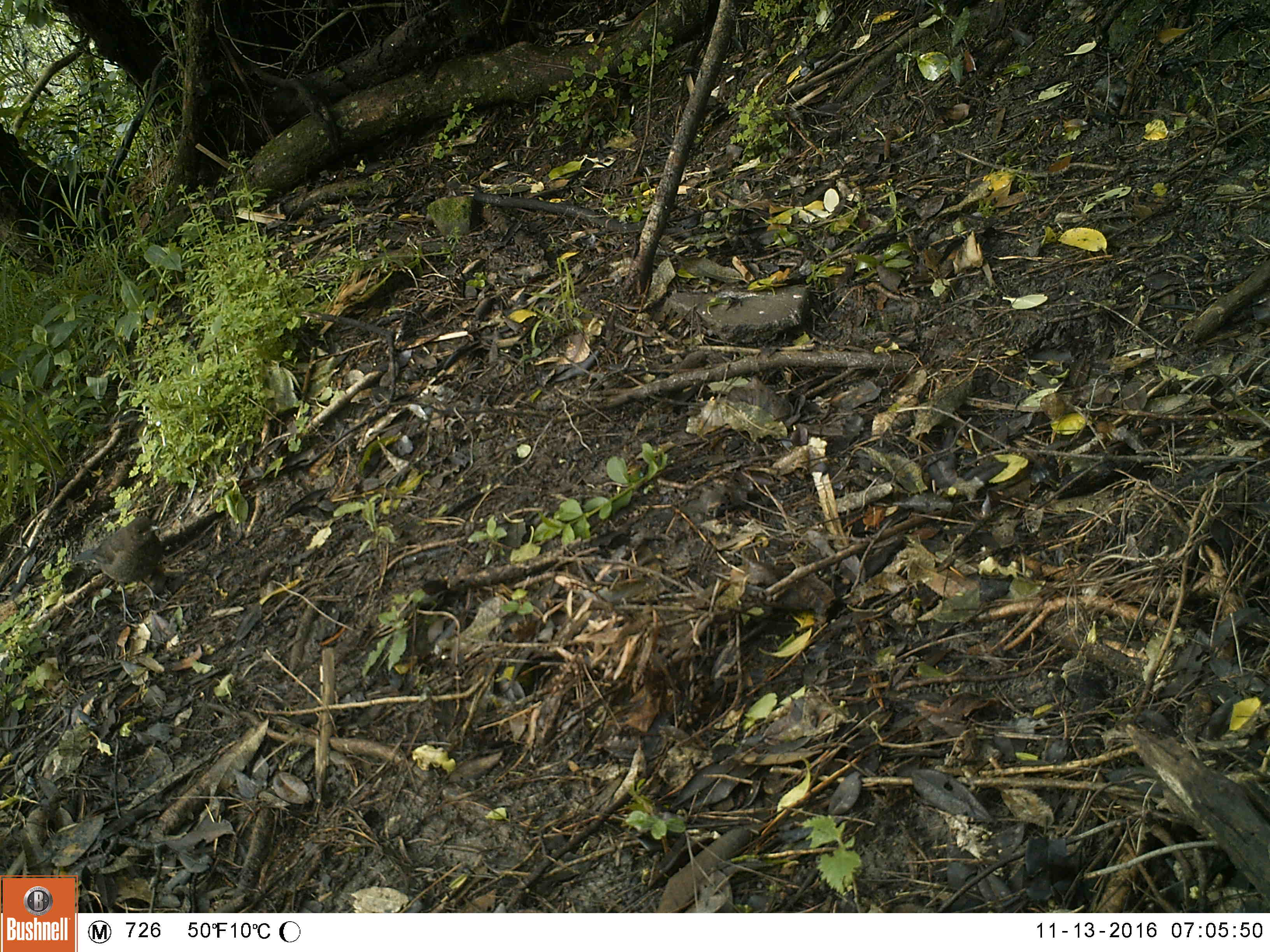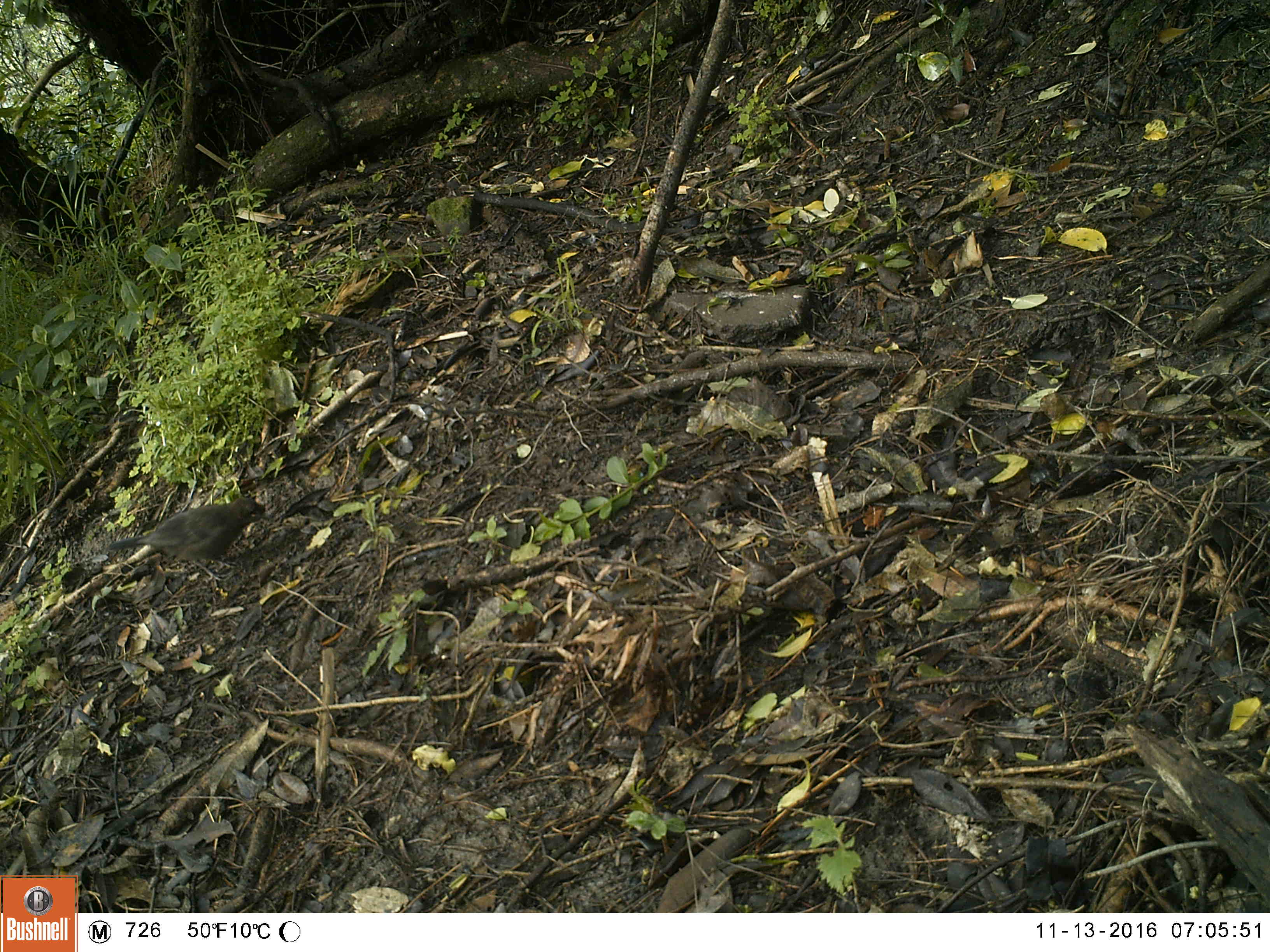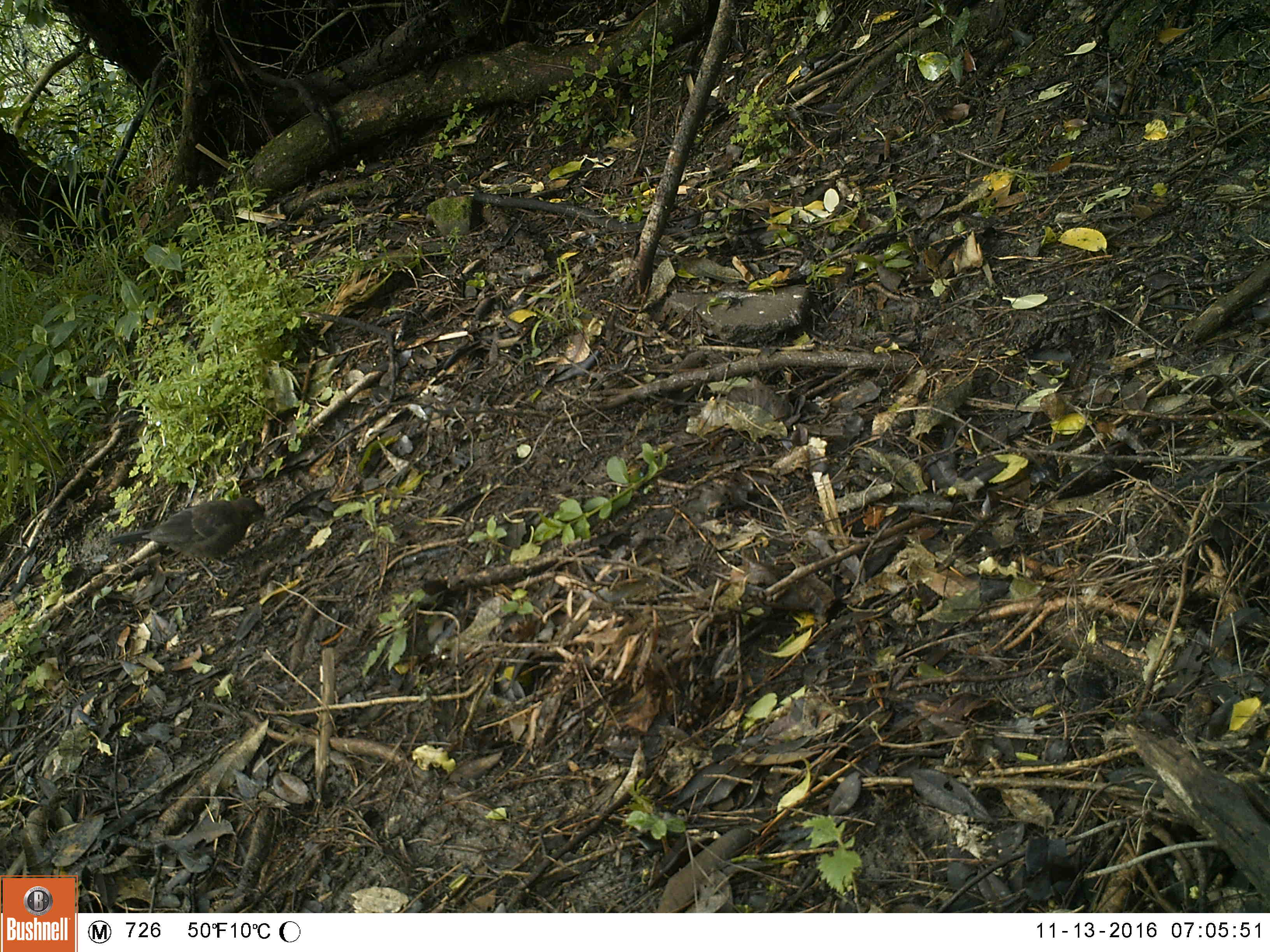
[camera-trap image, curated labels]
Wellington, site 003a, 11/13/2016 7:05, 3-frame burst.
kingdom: Animalia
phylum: Chordata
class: Aves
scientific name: Aves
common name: bird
Bird (Aves).